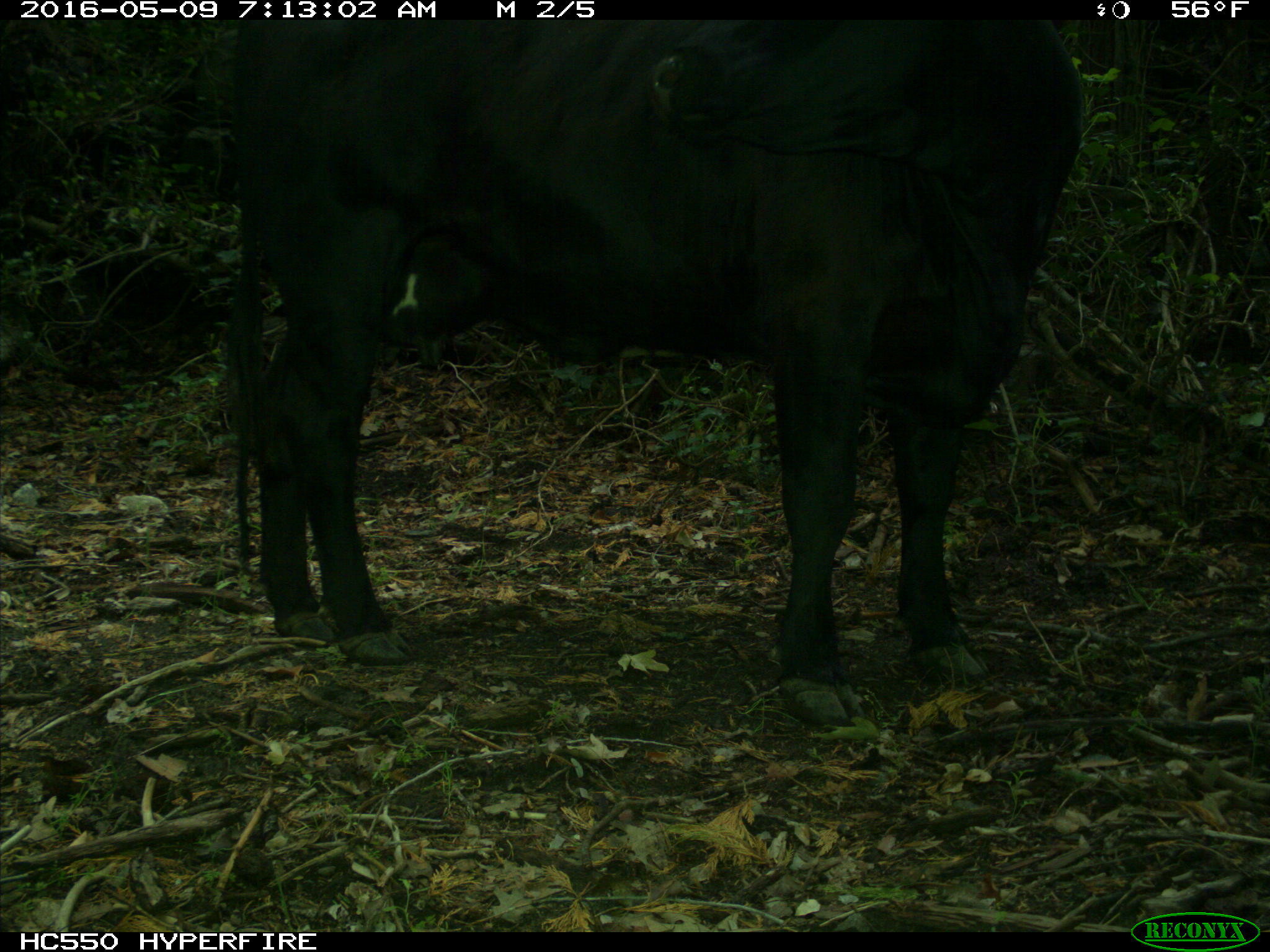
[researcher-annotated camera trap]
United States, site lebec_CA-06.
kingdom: Animalia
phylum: Chordata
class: Mammalia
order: Artiodactyla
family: Bovidae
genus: Bos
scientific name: Bos taurus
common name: domestic cow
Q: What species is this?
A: Bos taurus (domestic cow).